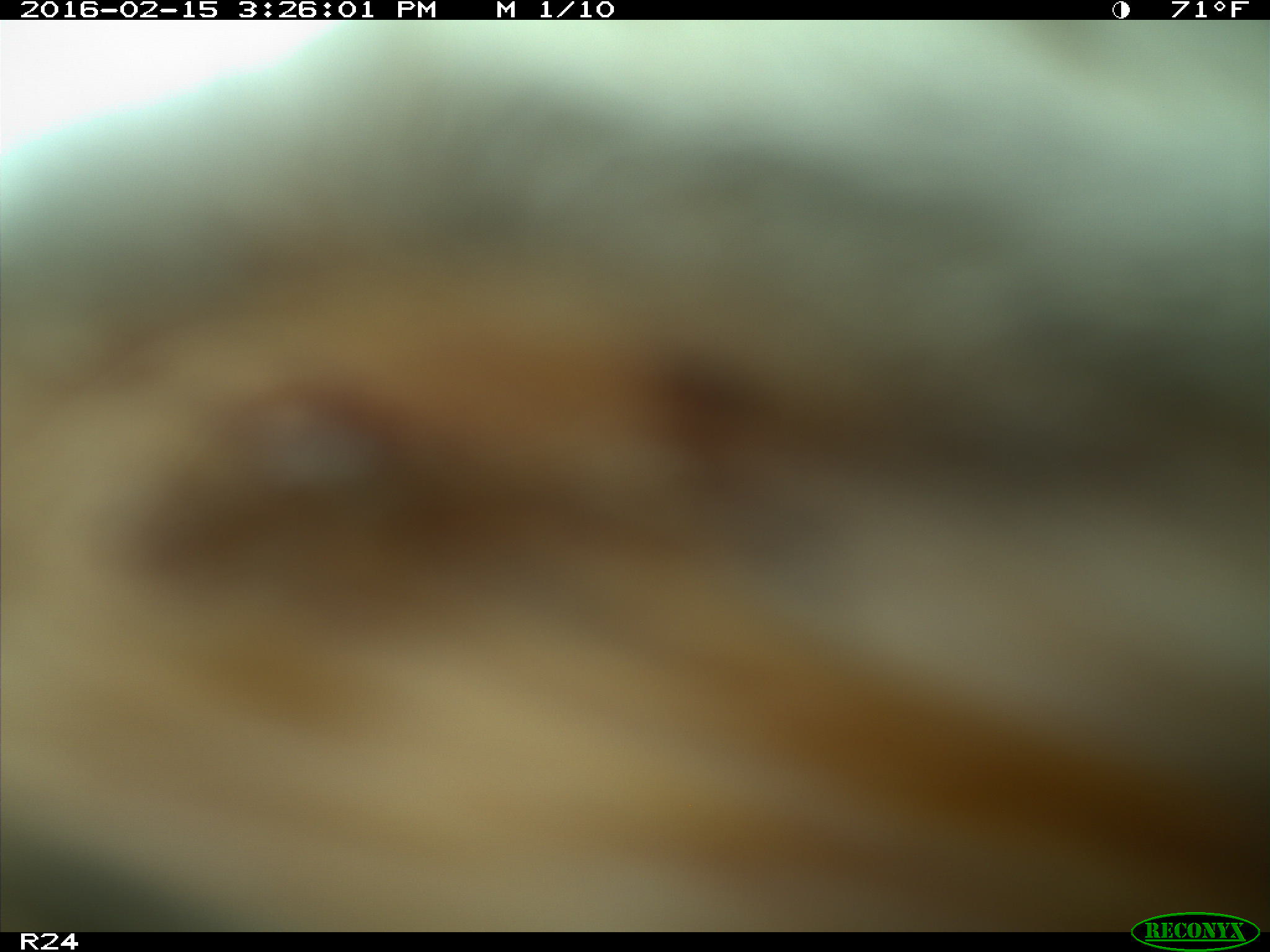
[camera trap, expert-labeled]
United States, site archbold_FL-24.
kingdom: Animalia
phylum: Chordata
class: Mammalia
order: Artiodactyla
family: Bovidae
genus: Bos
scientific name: Bos taurus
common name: domestic cow